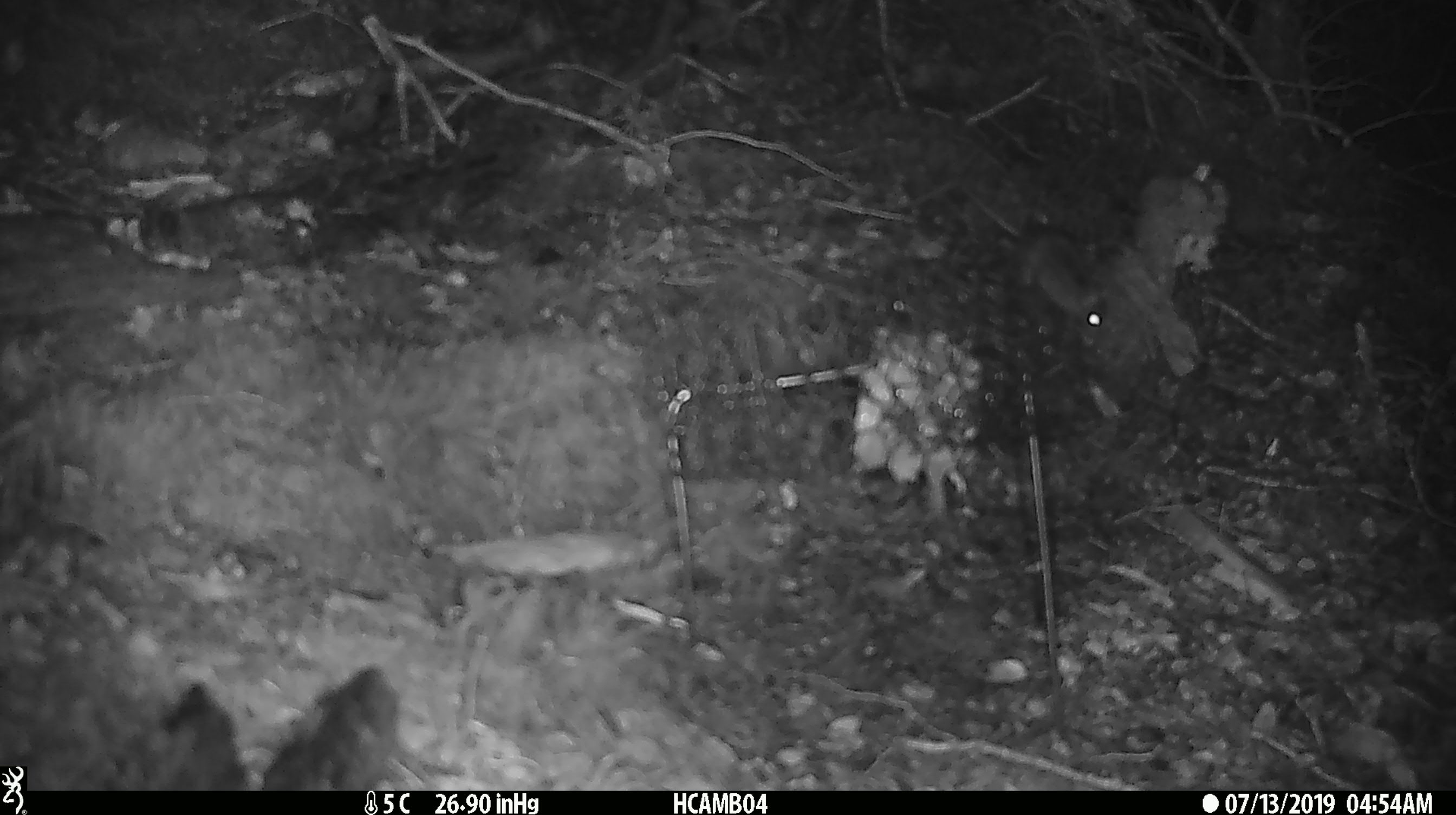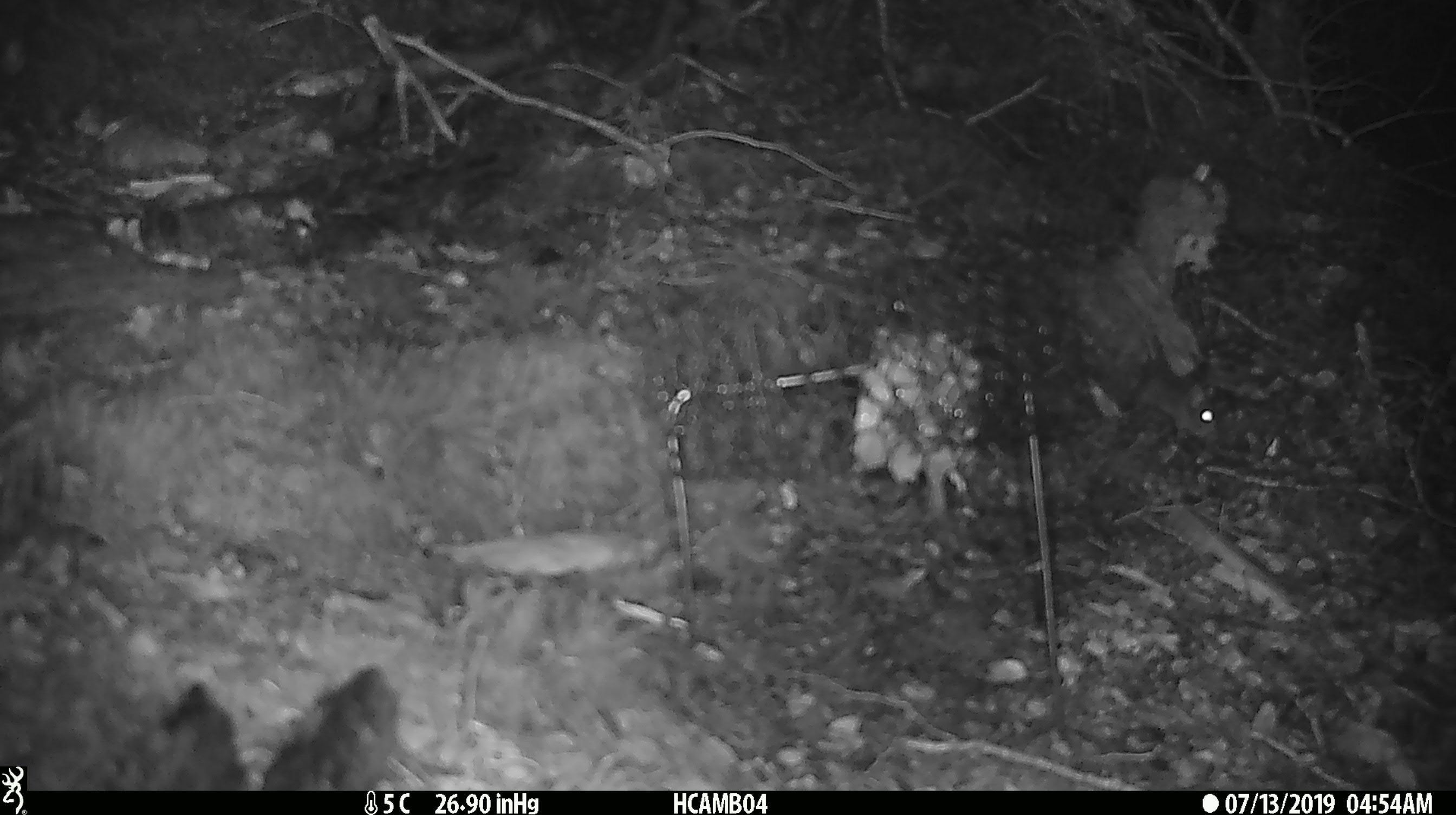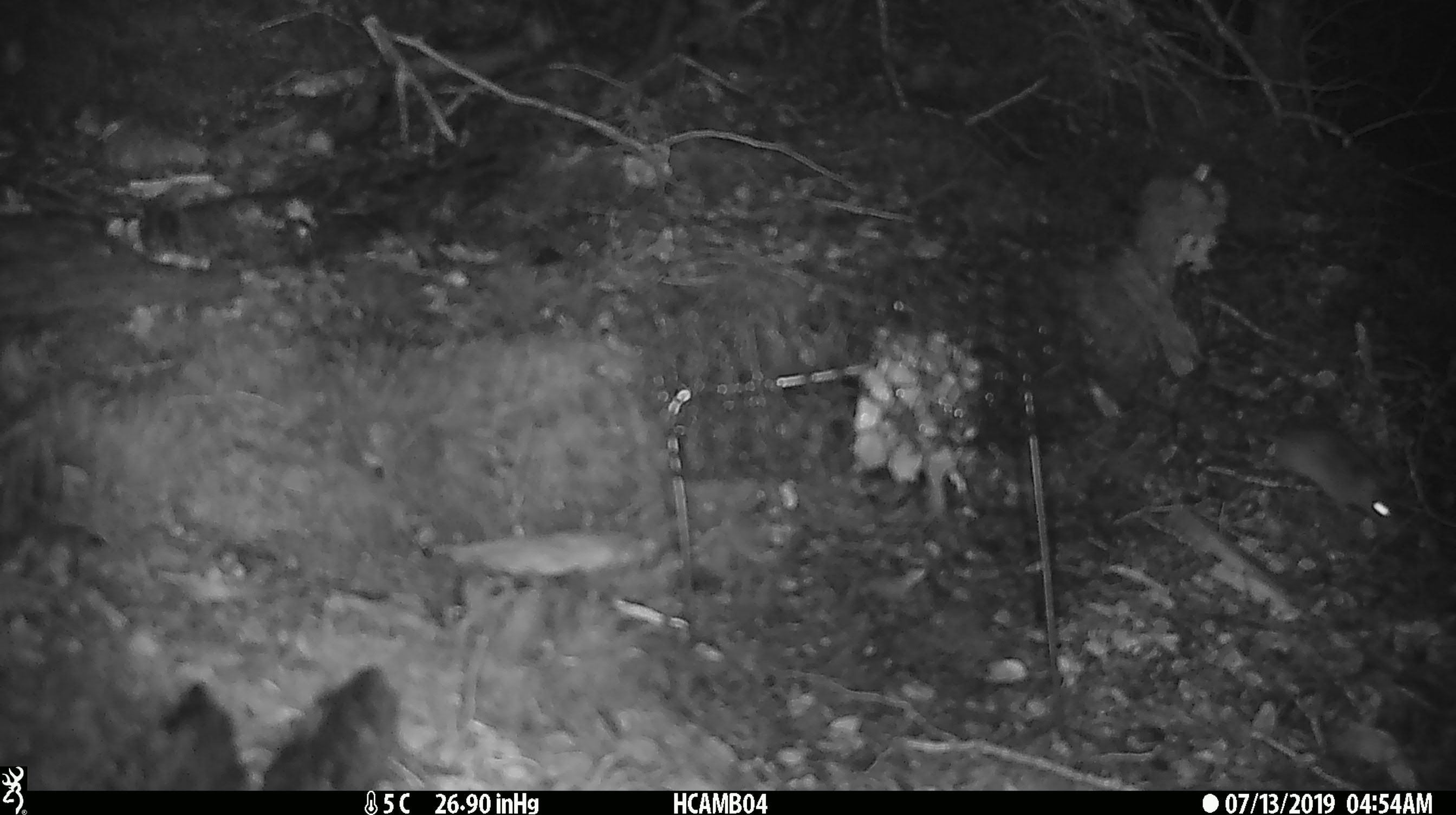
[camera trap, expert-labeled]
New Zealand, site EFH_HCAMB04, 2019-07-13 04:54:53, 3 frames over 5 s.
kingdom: Animalia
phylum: Chordata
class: Mammalia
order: Rodentia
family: Muridae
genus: Mus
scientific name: Mus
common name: mouse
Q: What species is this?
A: Mouse (Mus).